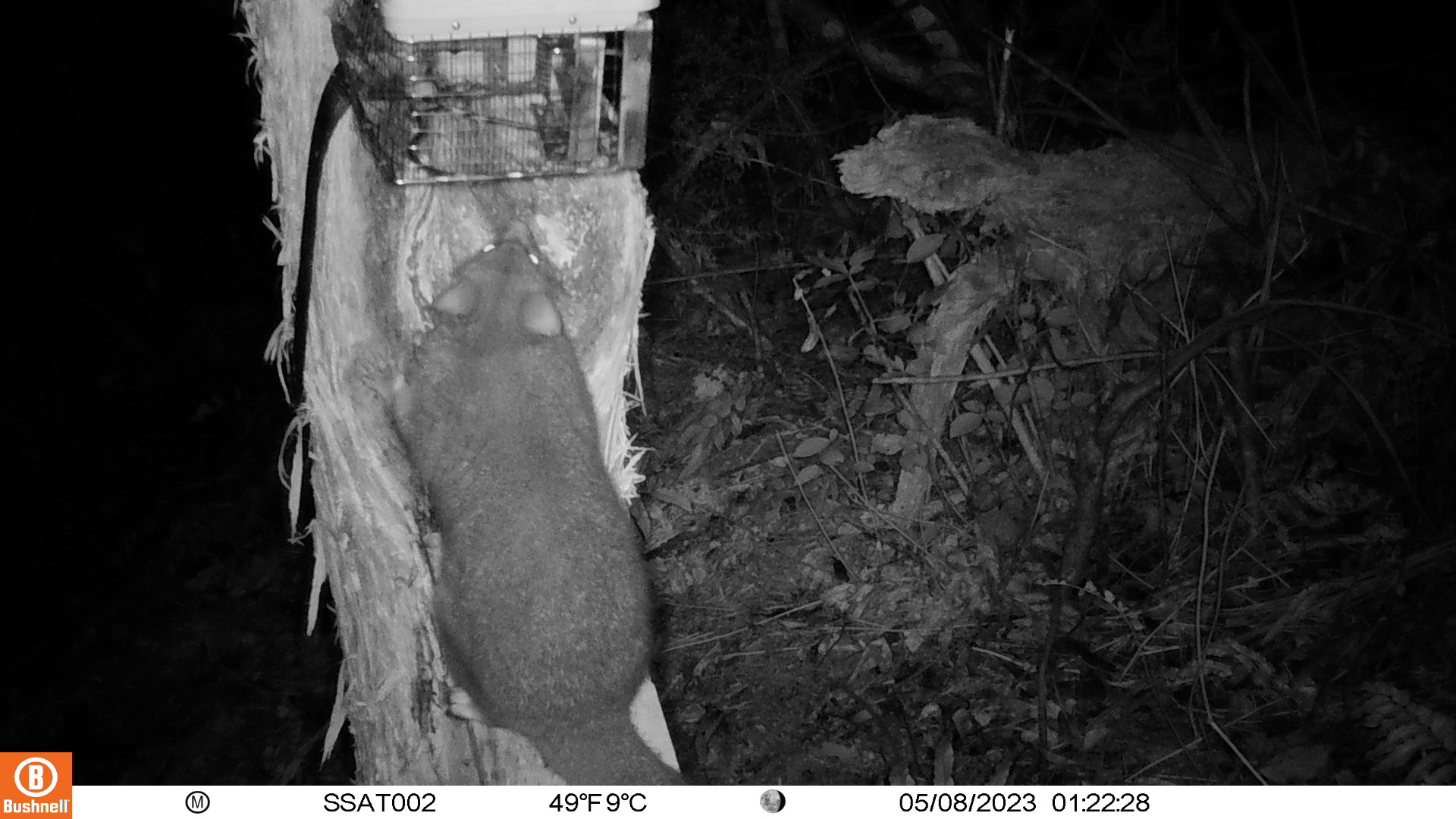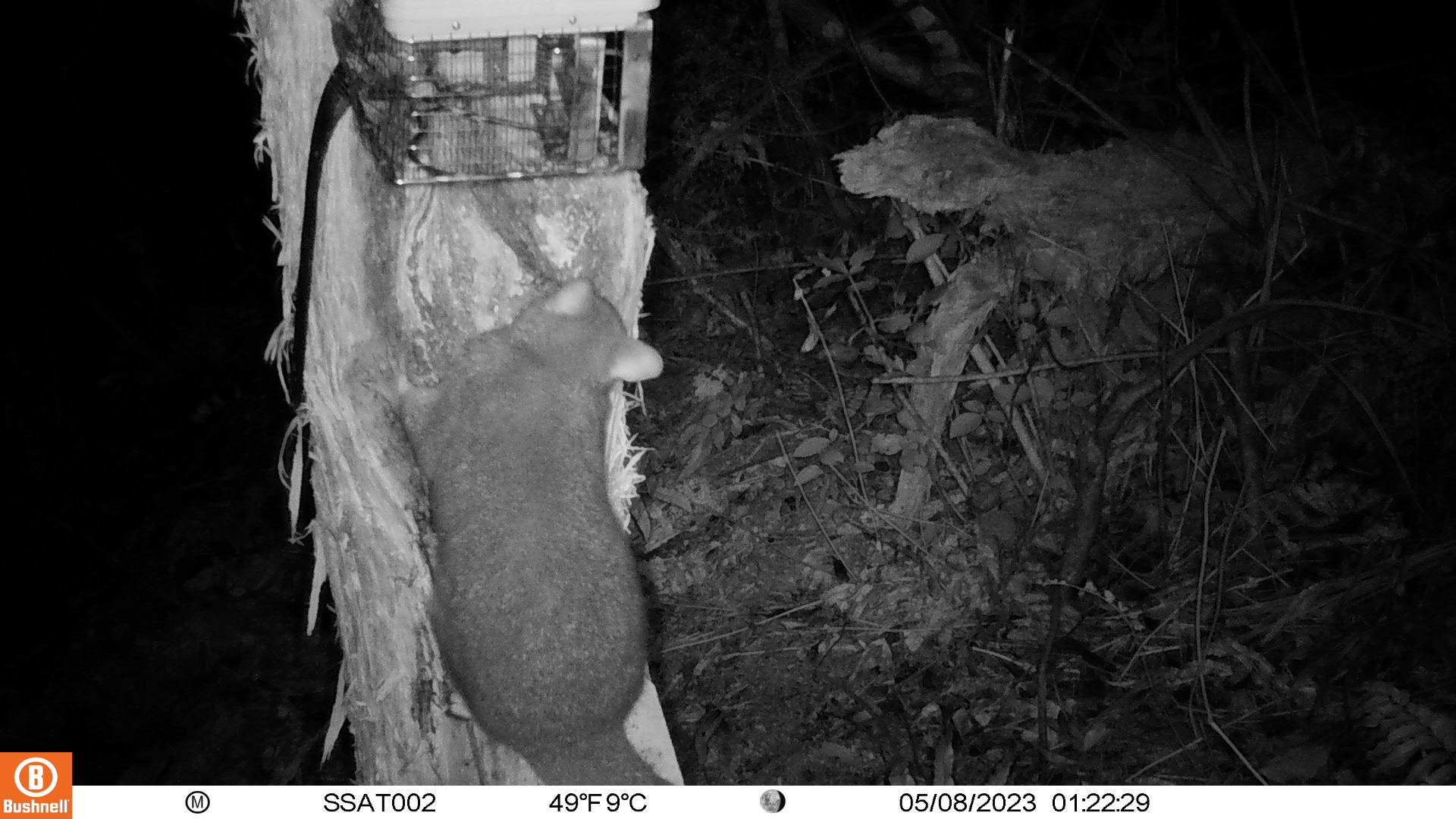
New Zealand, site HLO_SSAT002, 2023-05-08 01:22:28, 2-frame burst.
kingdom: Animalia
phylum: Chordata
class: Mammalia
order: Diprotodontia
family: Phalangeridae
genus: Trichosurus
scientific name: Trichosurus vulpecula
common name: common brushtail possum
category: possum